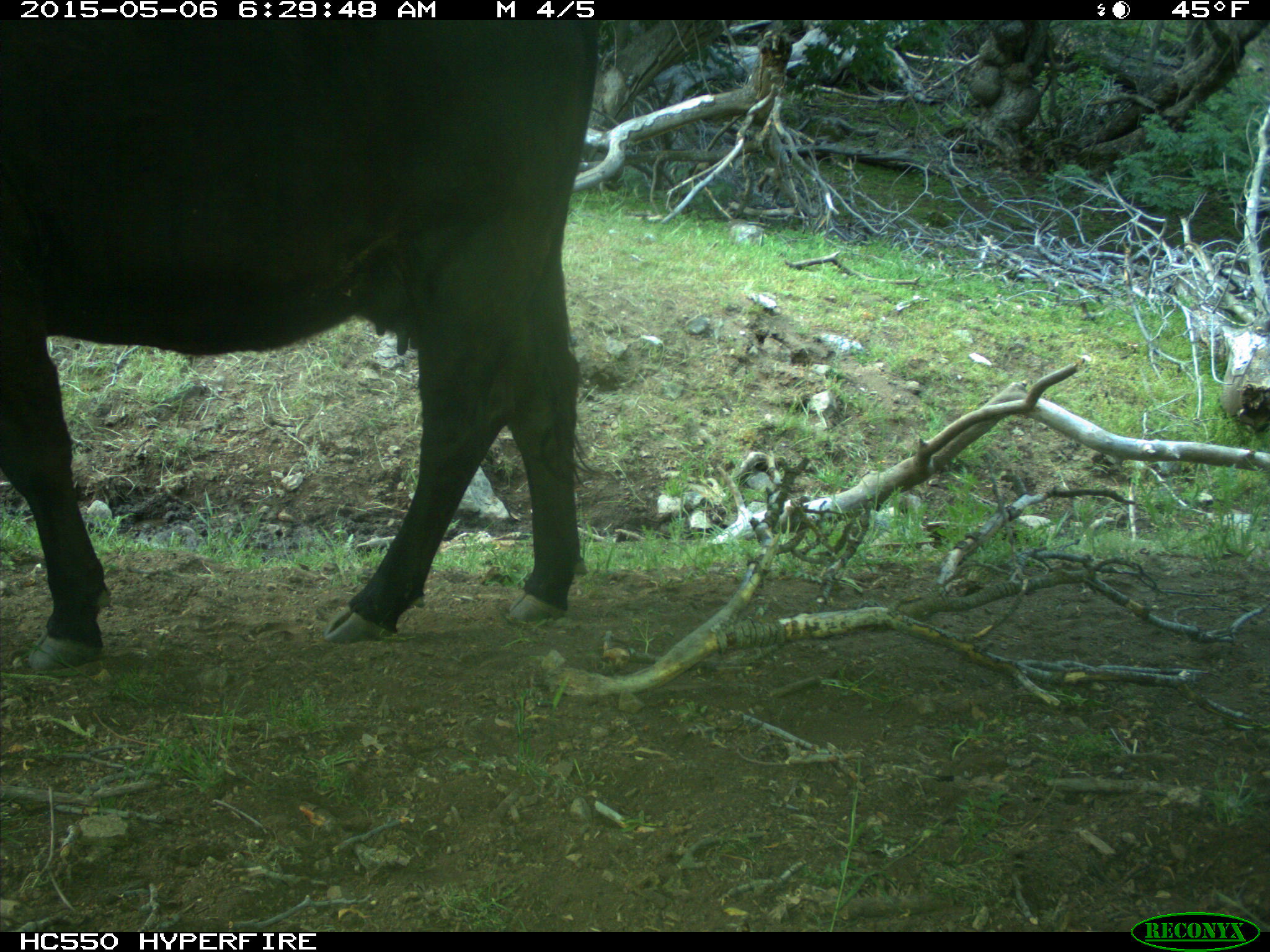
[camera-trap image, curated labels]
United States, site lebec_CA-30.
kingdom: Animalia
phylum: Chordata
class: Mammalia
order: Artiodactyla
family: Bovidae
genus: Bos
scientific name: Bos taurus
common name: domestic cow